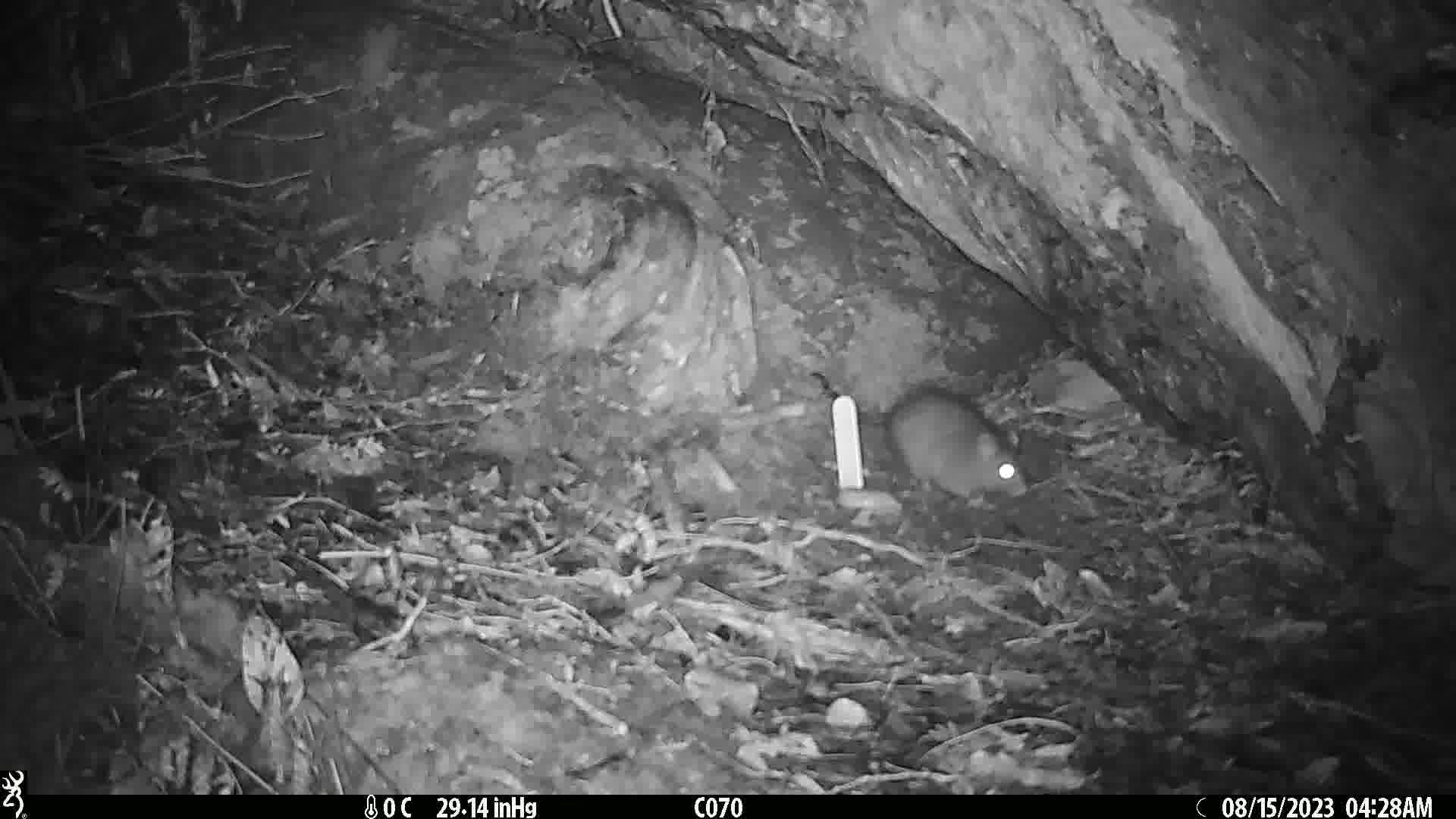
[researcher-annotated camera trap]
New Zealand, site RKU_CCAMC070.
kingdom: Animalia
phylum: Chordata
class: Mammalia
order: Rodentia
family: Muridae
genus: Rattus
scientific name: Rattus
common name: rat